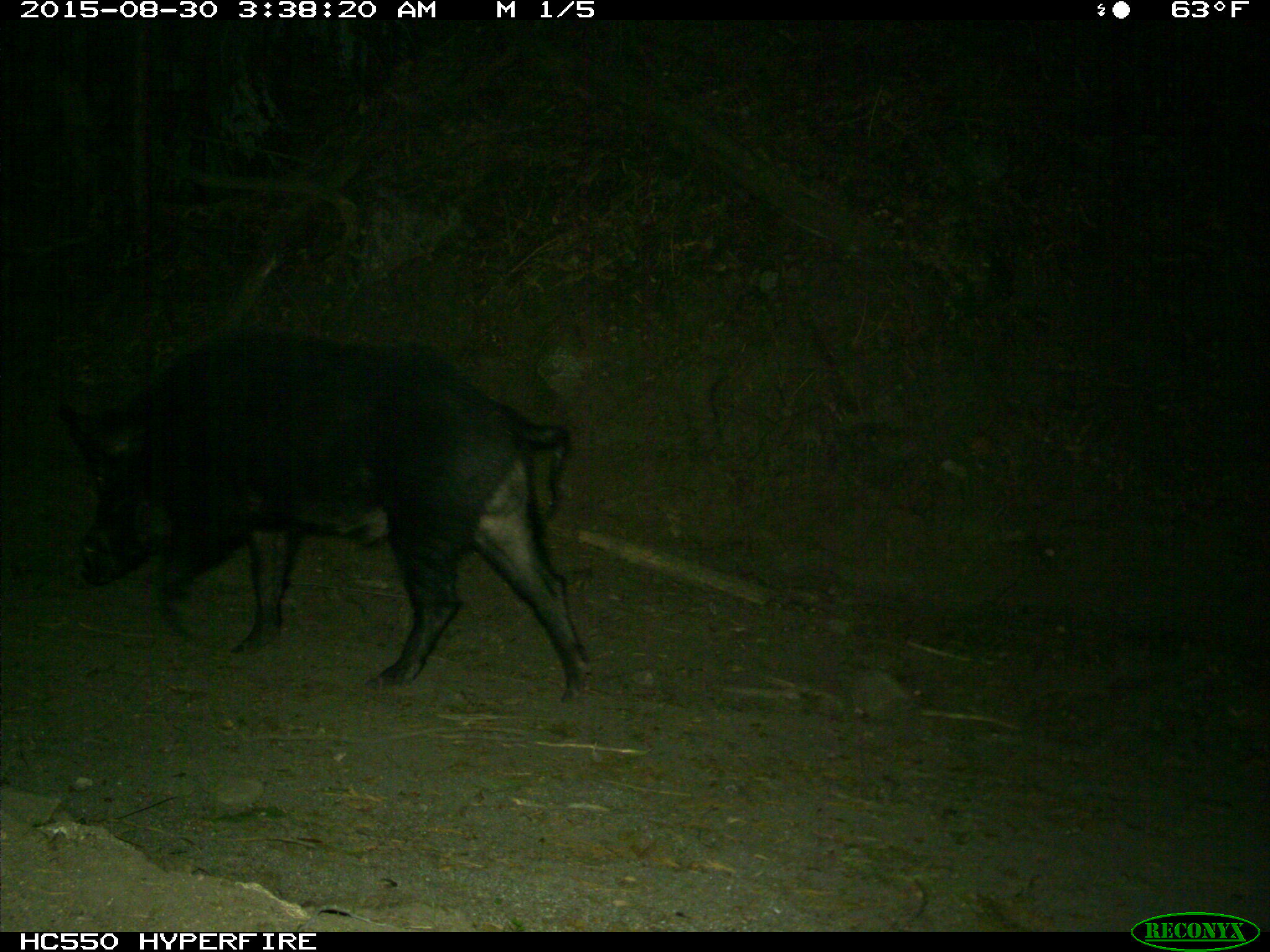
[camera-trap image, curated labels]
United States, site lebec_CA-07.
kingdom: Animalia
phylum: Chordata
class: Mammalia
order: Artiodactyla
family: Suidae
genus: Sus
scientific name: Sus scrofa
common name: wild boar